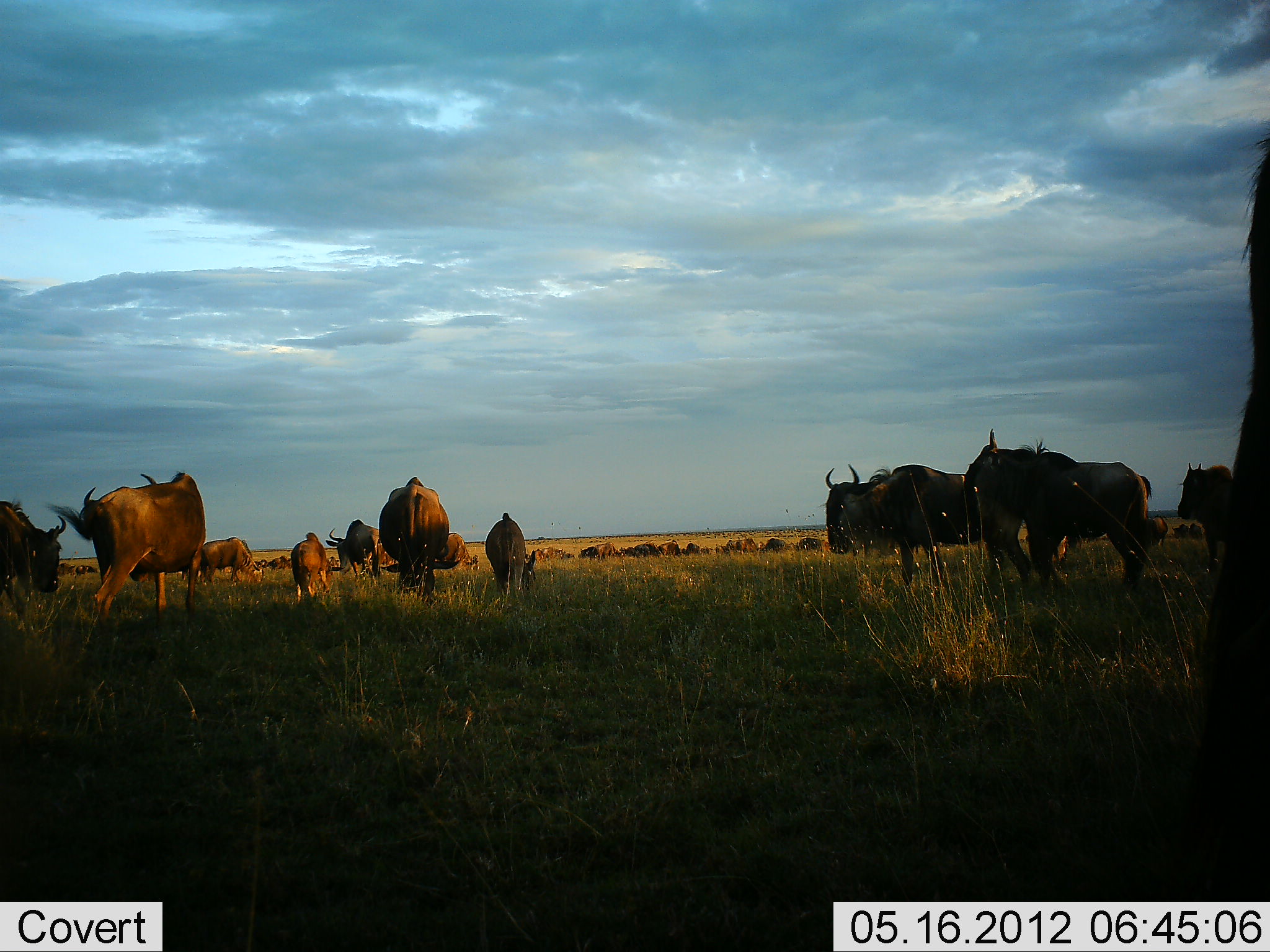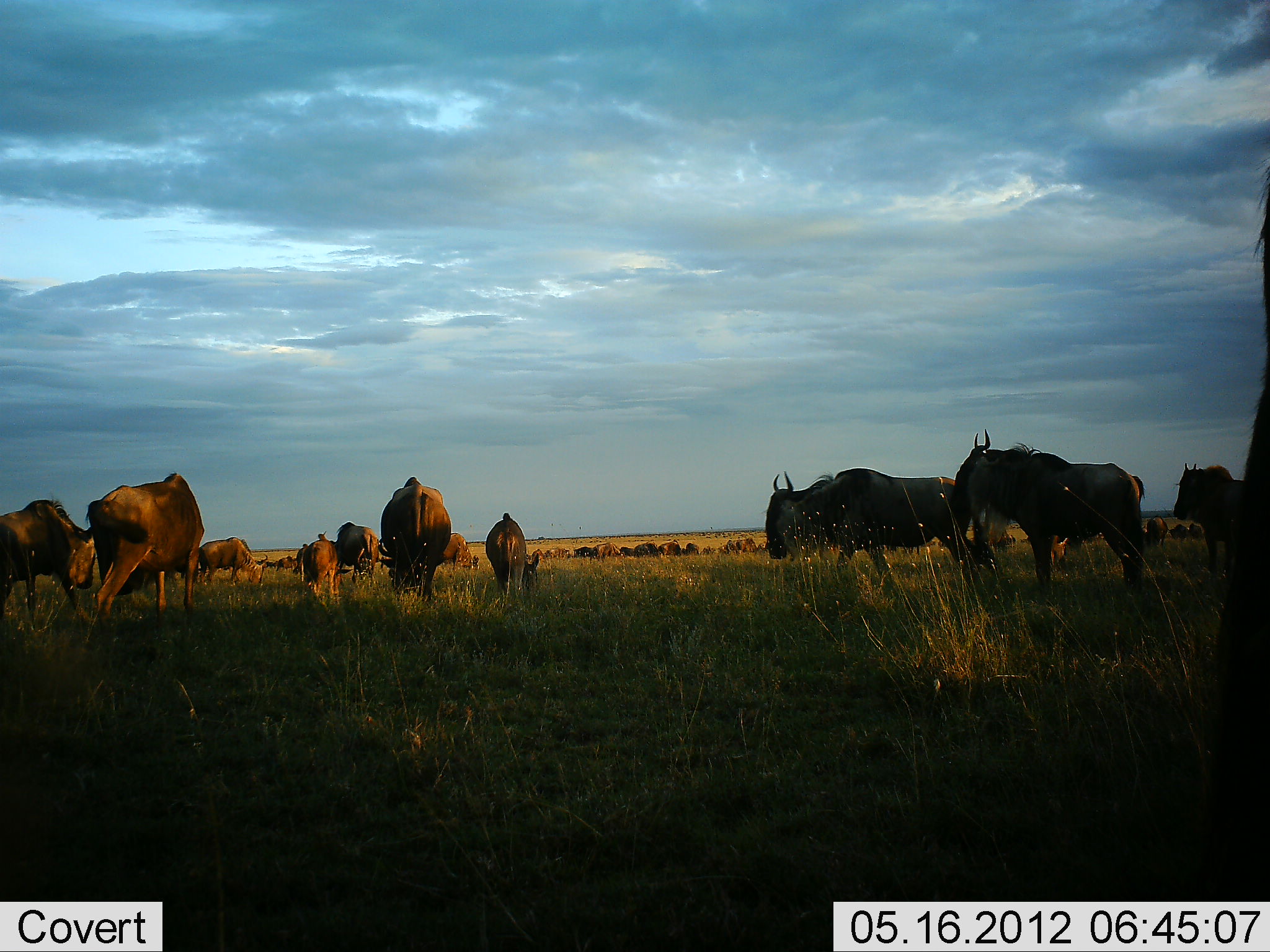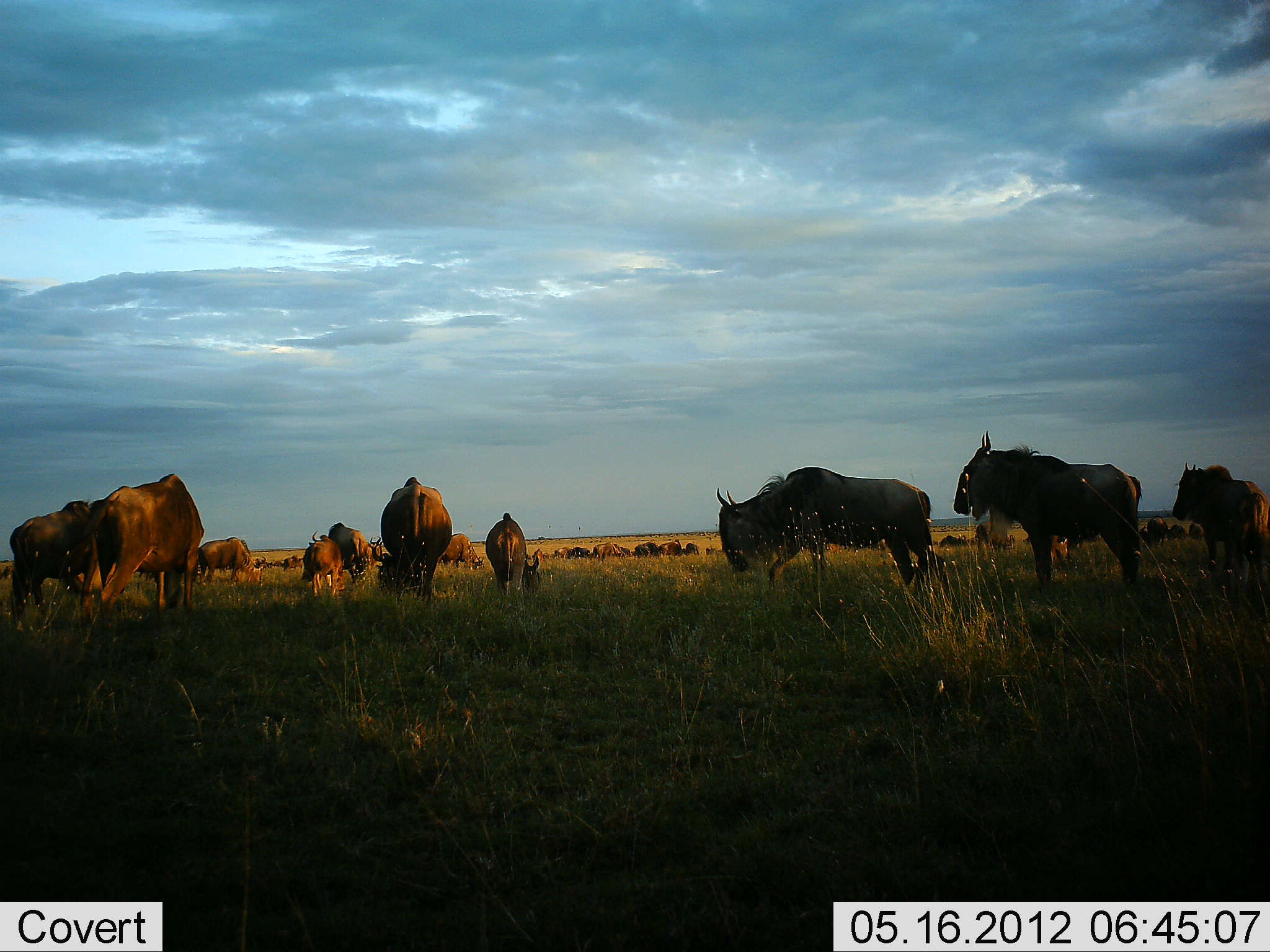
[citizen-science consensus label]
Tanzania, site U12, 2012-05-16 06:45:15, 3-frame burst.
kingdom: Animalia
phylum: Chordata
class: Mammalia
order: Artiodactyla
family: Bovidae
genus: Connochaetes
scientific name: Connochaetes taurinus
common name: blue wildebeest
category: wildebeest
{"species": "wildebeest (blue wildebeest) (Connochaetes taurinus)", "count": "11-50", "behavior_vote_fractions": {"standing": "40%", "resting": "0%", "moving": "40%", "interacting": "10%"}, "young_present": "10%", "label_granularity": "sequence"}